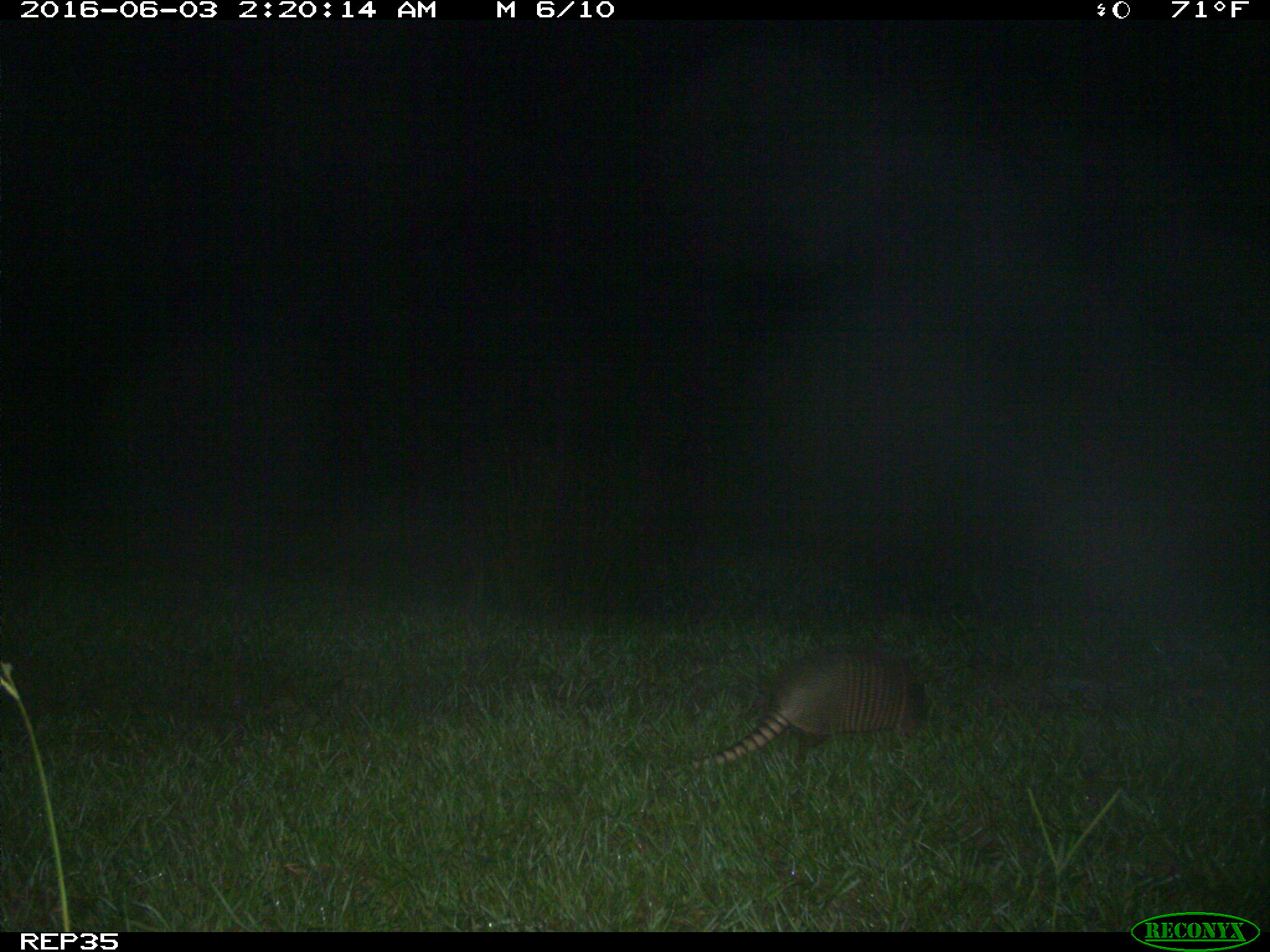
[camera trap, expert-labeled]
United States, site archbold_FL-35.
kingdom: Animalia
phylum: Chordata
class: Mammalia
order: Cingulata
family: Dasypodidae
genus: Dasypus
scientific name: Dasypus novemcinctus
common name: nine-banded armadillo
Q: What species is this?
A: Dasypus novemcinctus (nine-banded armadillo).